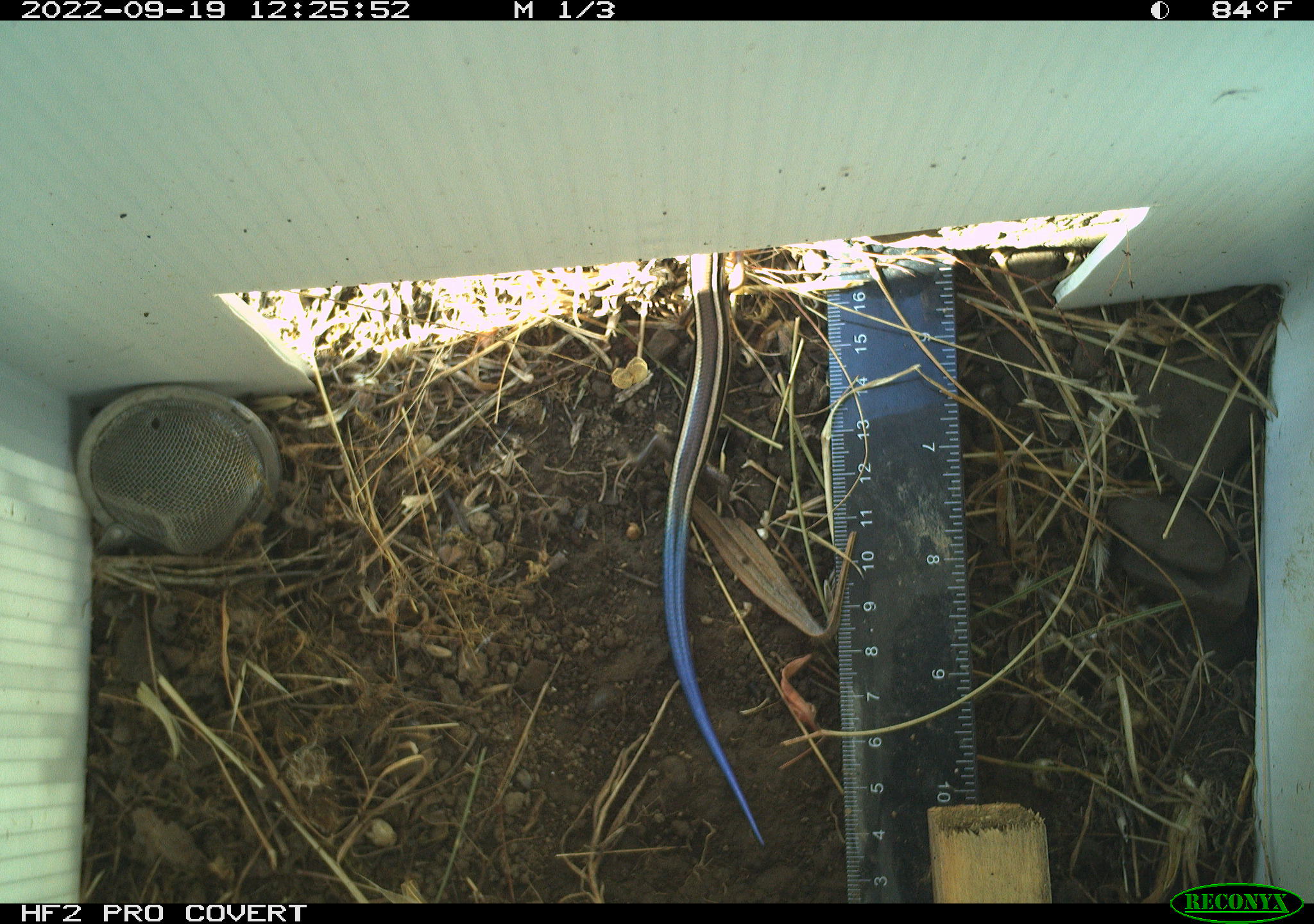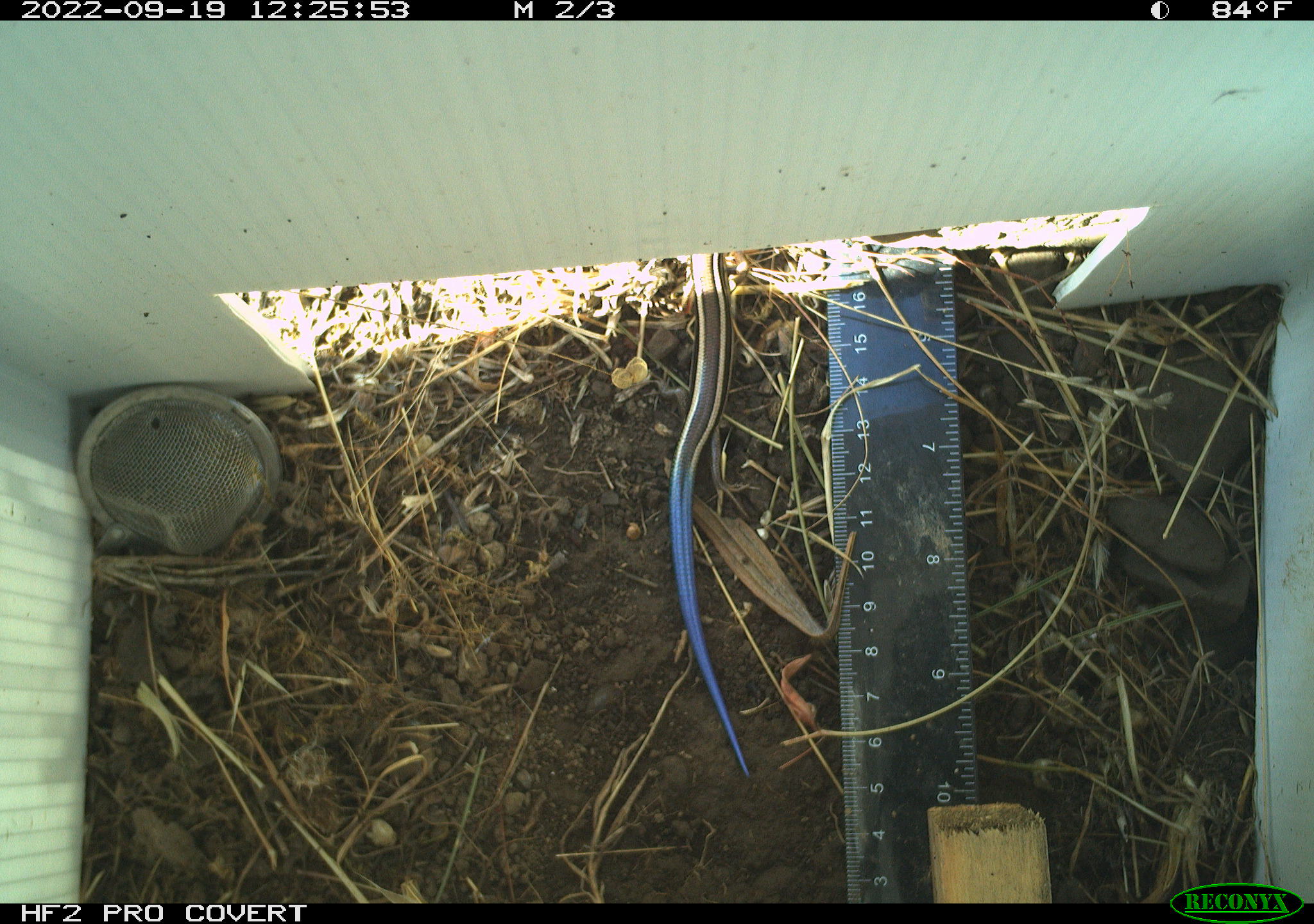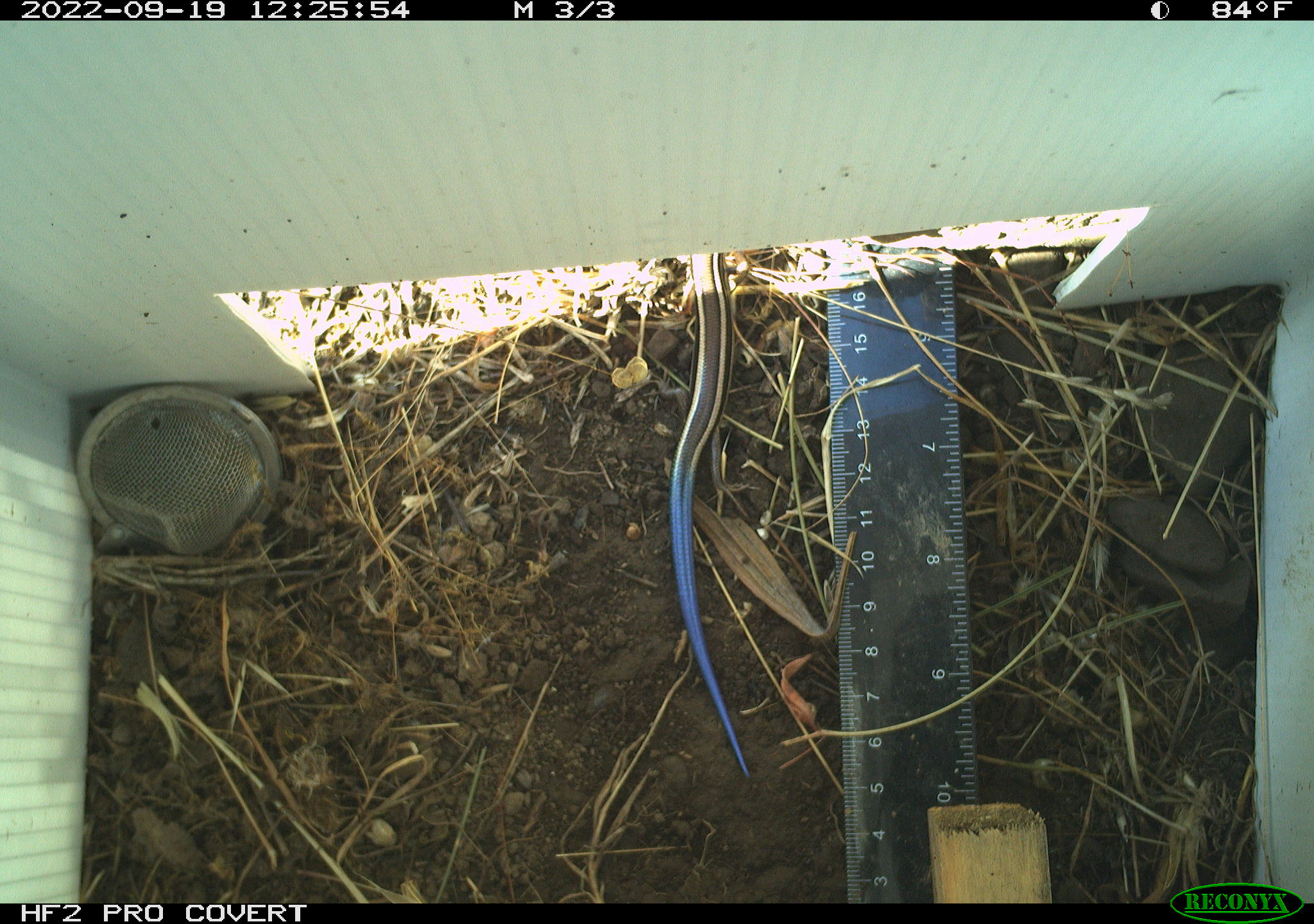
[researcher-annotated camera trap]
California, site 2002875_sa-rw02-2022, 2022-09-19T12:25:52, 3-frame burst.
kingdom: Animalia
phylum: Chordata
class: Reptilia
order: Squamata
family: Scincidae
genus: Plestiodon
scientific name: Plestiodon skiltonianus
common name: western skink